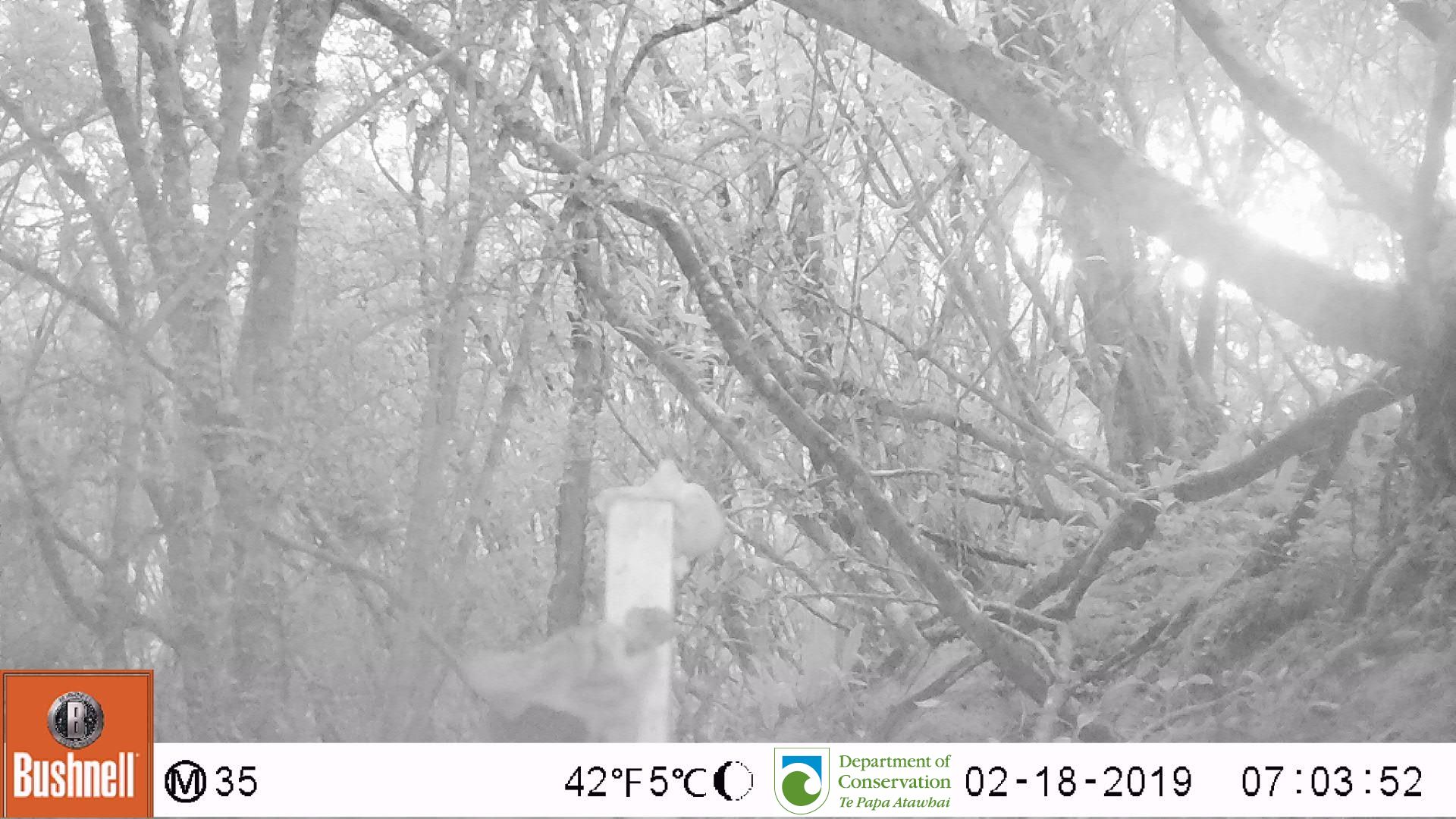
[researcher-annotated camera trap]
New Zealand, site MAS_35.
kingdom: Animalia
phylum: Chordata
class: Mammalia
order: Carnivora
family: Felidae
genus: Felis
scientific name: Felis catus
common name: domestic cat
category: cat